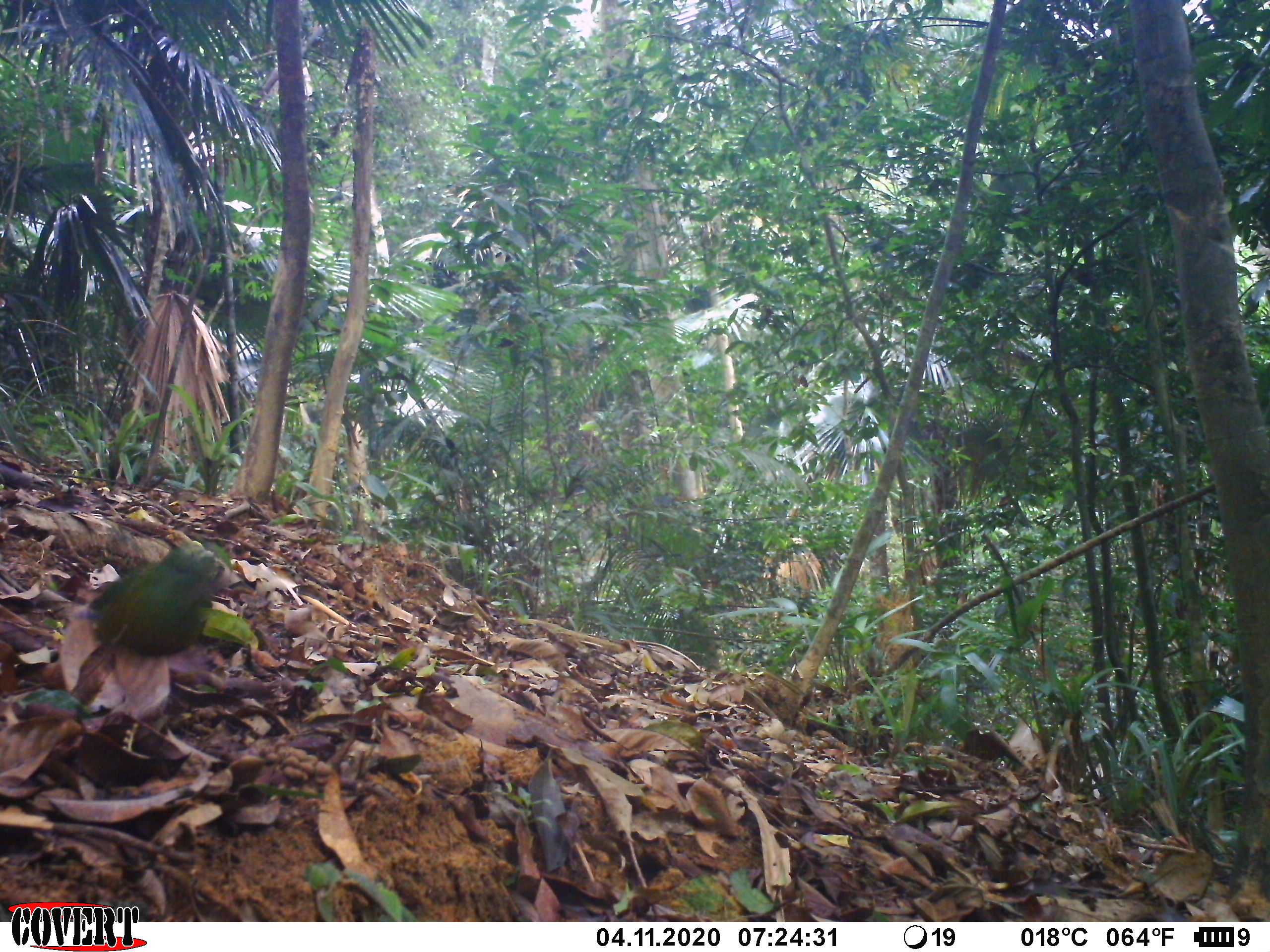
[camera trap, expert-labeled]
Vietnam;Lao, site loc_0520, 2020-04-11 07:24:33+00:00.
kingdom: Animalia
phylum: Chordata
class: Aves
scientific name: Aves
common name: bird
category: unidentified bird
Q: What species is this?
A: Unidentified bird (bird) (Aves).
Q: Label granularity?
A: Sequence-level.